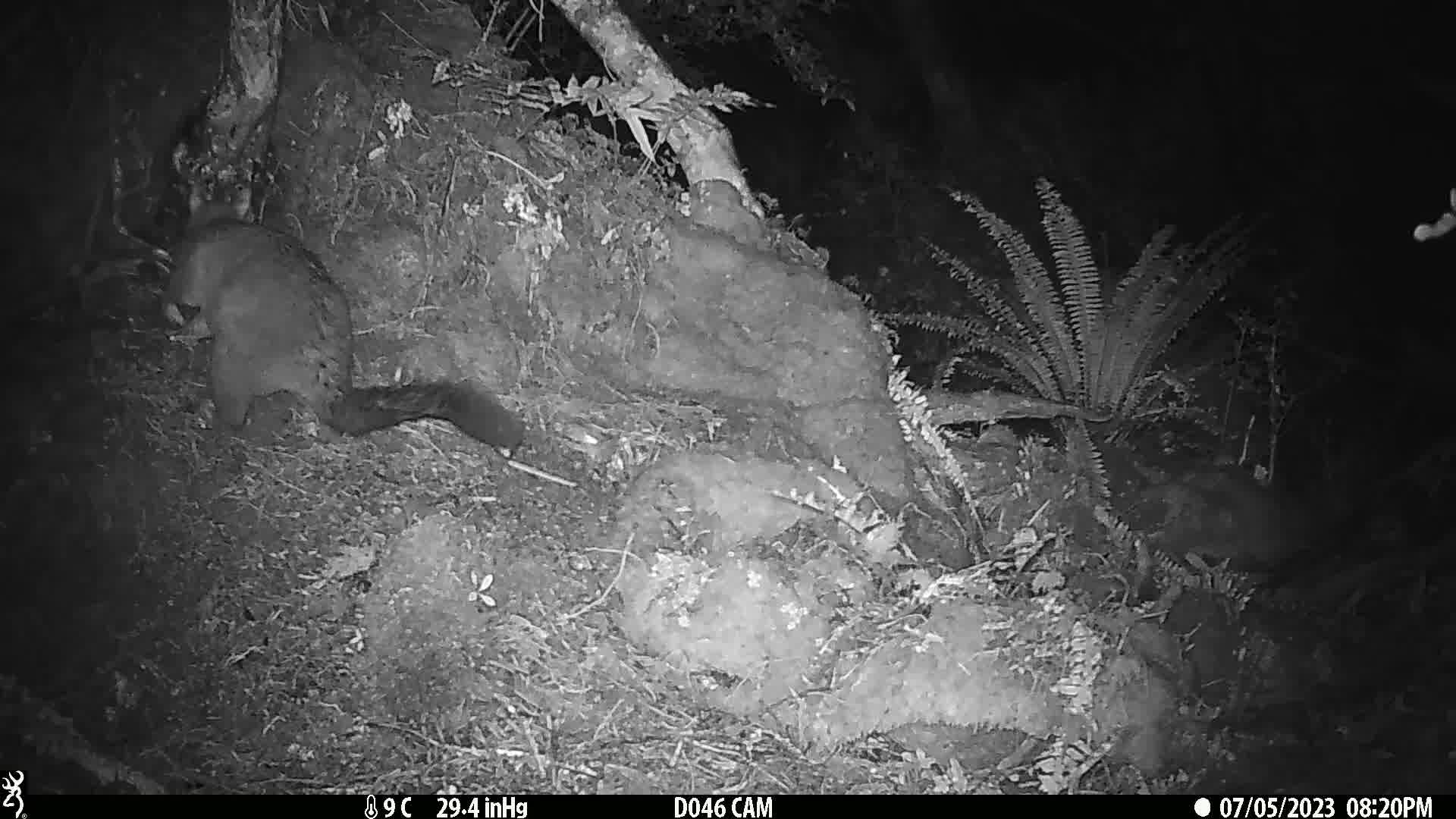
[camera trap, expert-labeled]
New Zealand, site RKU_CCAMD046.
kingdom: Animalia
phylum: Chordata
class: Mammalia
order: Diprotodontia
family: Phalangeridae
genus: Trichosurus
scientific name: Trichosurus vulpecula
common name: common brushtail possum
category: possum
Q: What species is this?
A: Possum (common brushtail possum) (Trichosurus vulpecula).